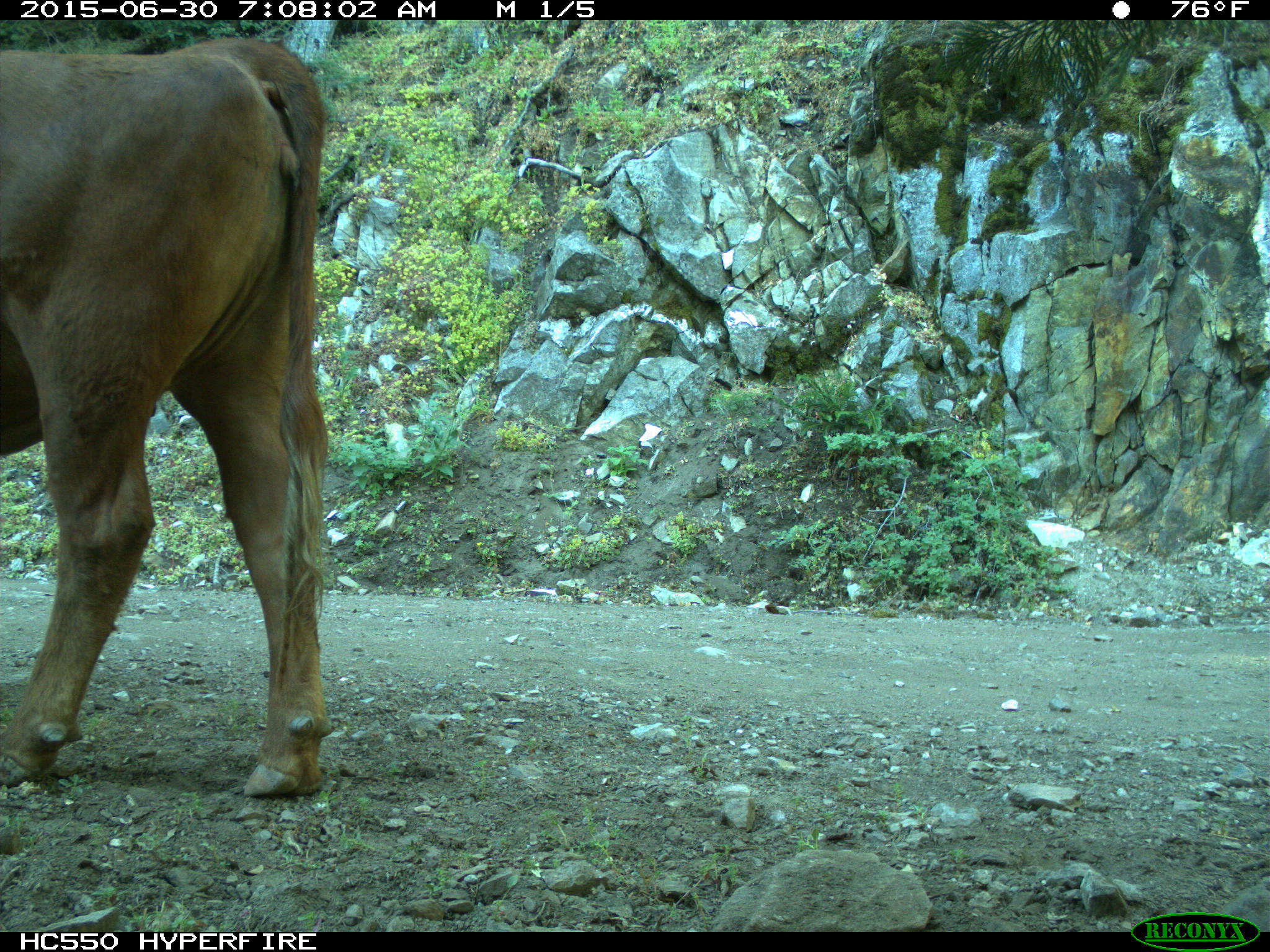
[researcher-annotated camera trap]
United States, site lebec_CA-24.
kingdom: Animalia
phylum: Chordata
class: Mammalia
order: Artiodactyla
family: Bovidae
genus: Bos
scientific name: Bos taurus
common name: domestic cow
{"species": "Bos taurus (domestic cow)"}